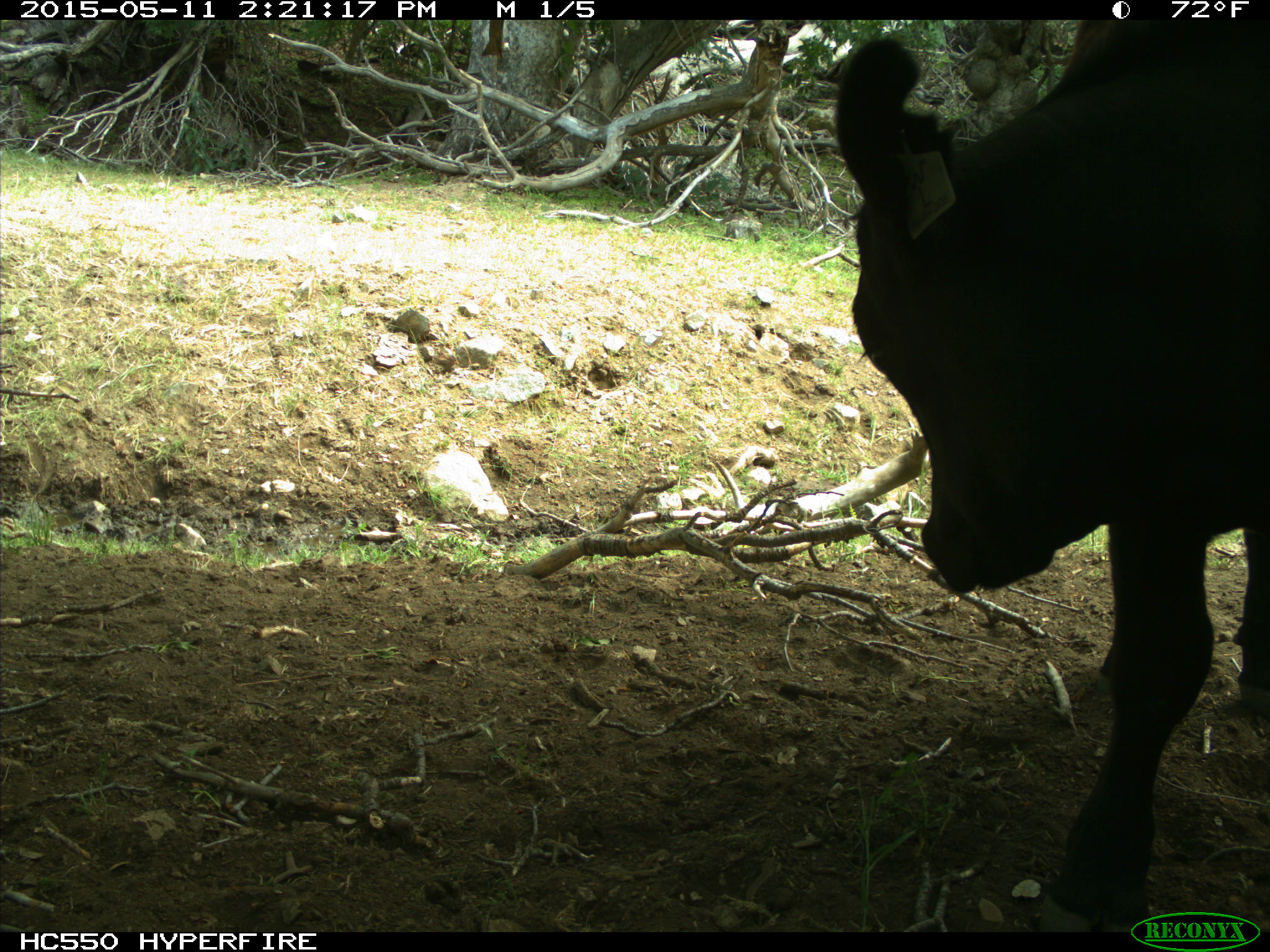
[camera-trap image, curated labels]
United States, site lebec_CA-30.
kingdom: Animalia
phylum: Chordata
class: Mammalia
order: Artiodactyla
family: Bovidae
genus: Bos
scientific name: Bos taurus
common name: domestic cow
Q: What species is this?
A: Bos taurus (domestic cow).